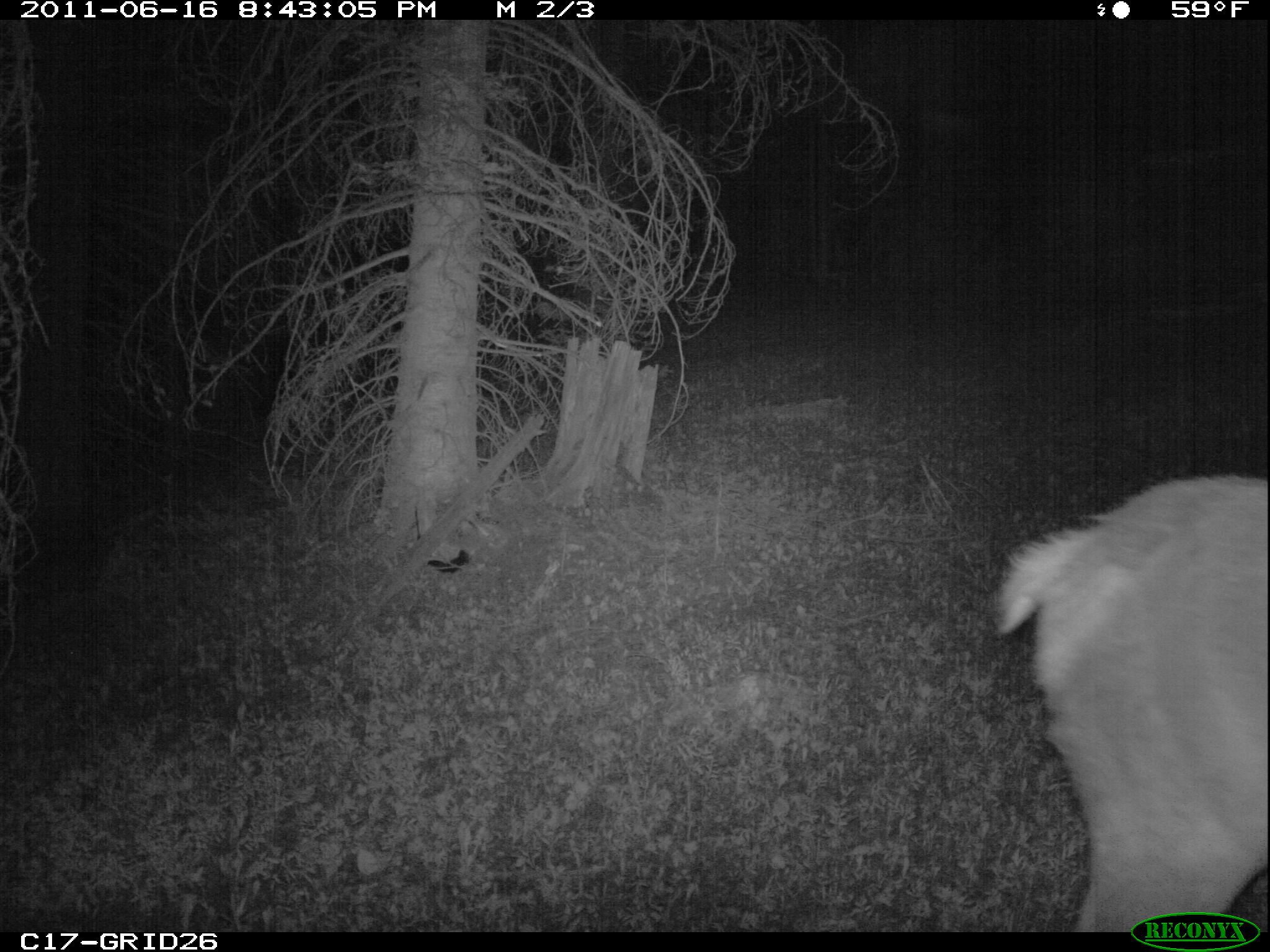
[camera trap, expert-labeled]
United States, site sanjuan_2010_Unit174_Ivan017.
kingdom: Animalia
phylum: Chordata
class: Mammalia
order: Artiodactyla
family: Cervidae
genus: Cervus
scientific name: Cervus elaphus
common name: red deer